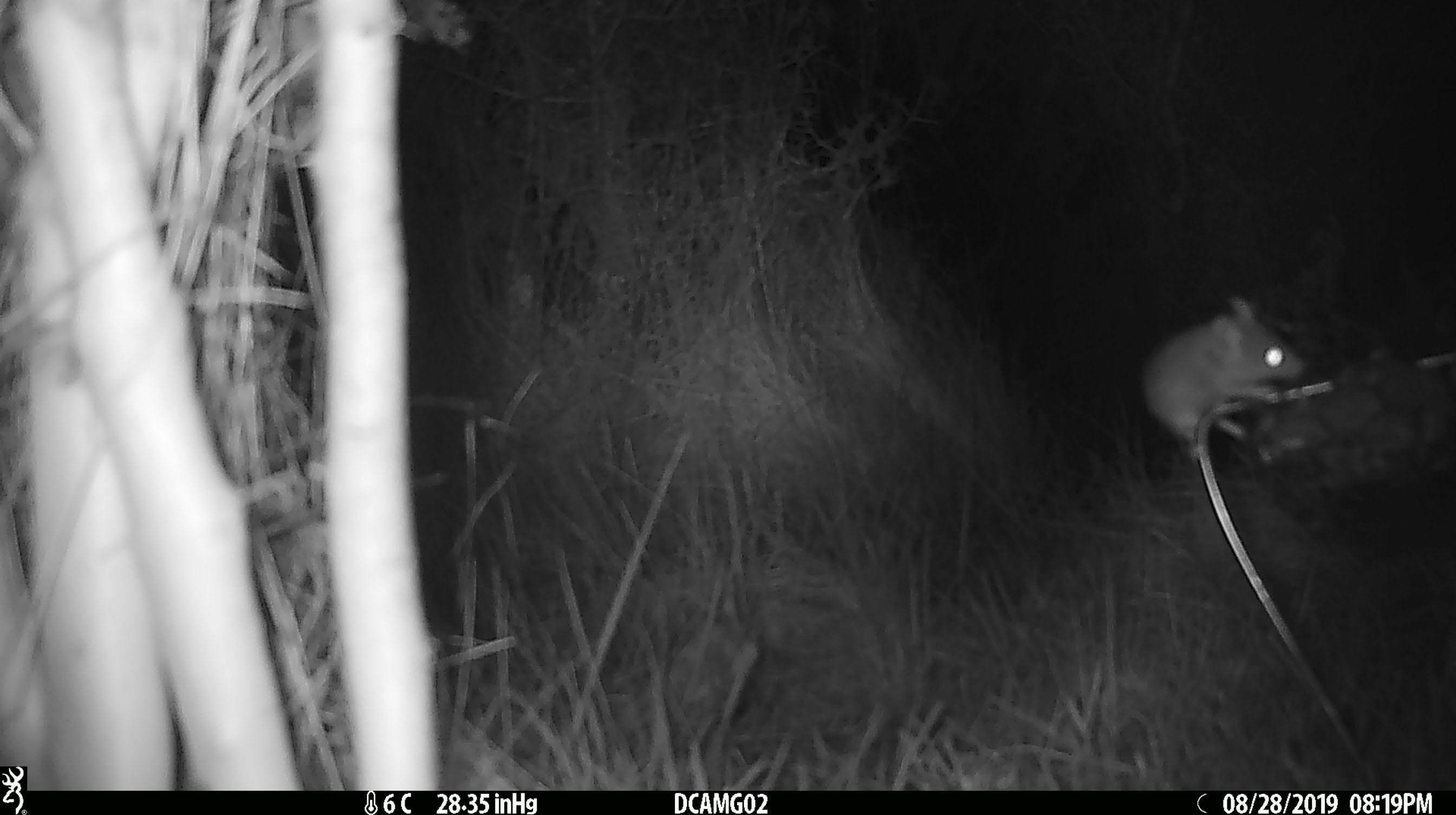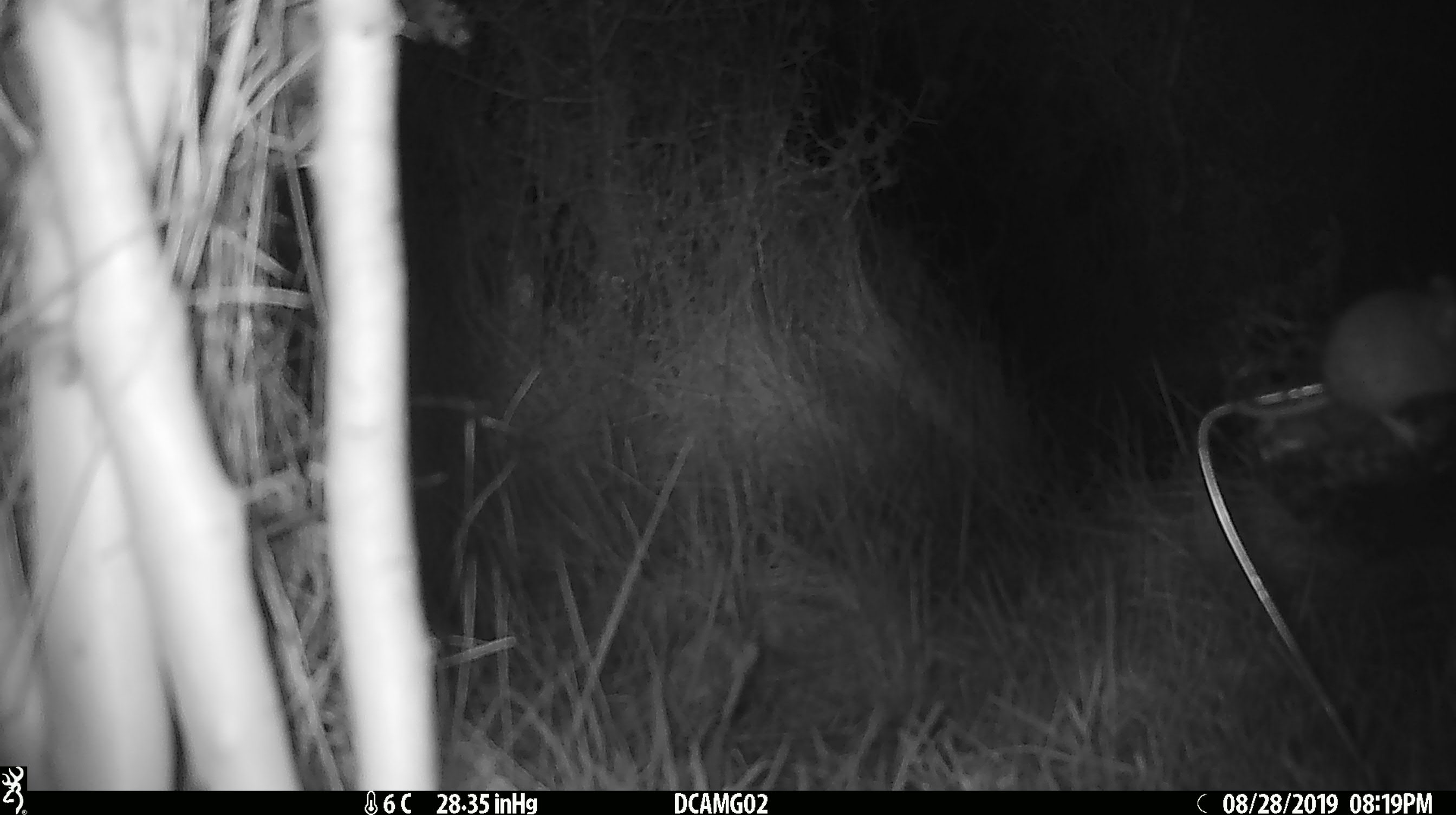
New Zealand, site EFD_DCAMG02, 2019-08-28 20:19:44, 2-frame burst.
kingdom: Animalia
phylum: Chordata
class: Mammalia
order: Rodentia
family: Muridae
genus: Mus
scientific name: Mus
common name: mouse